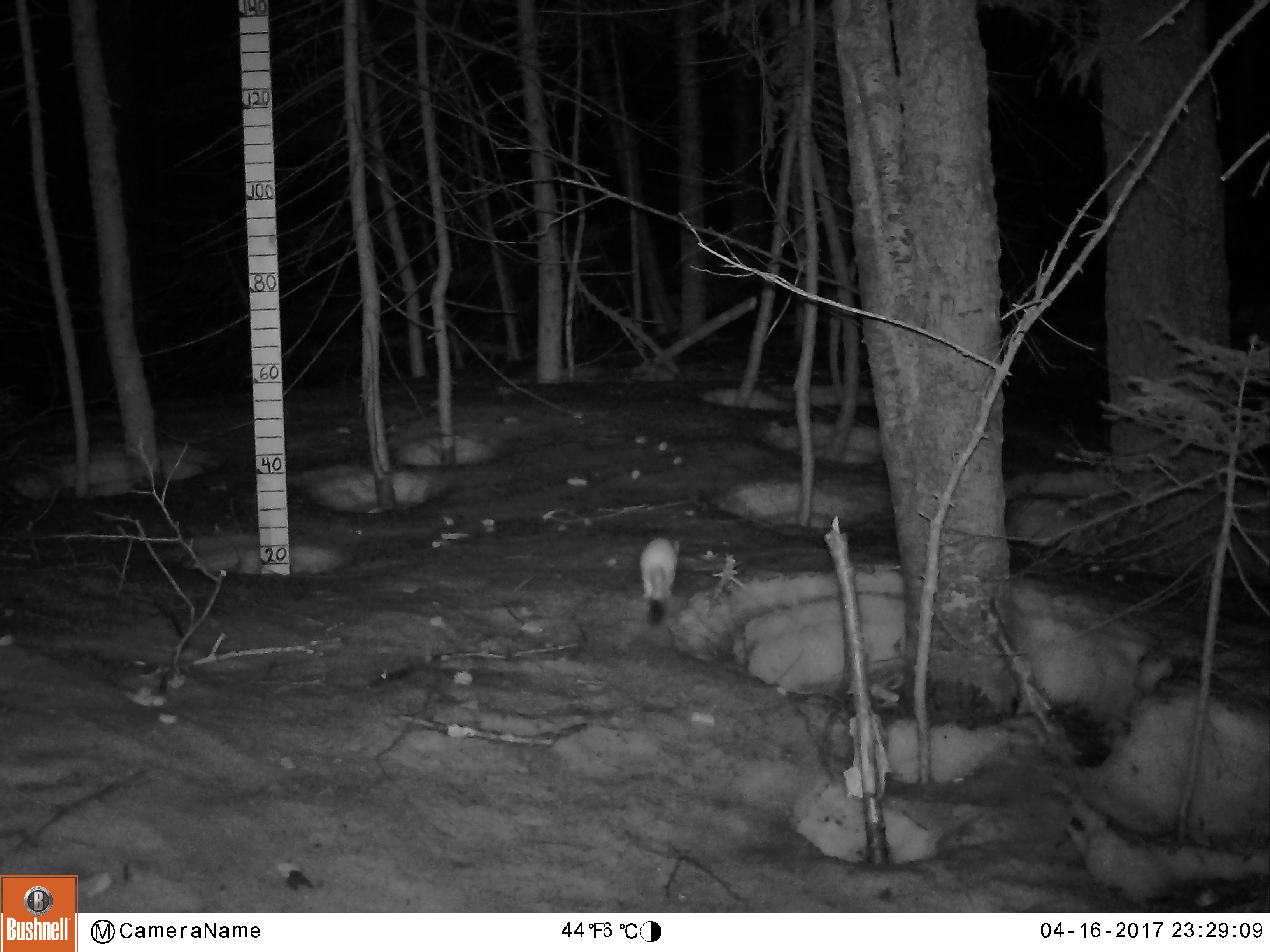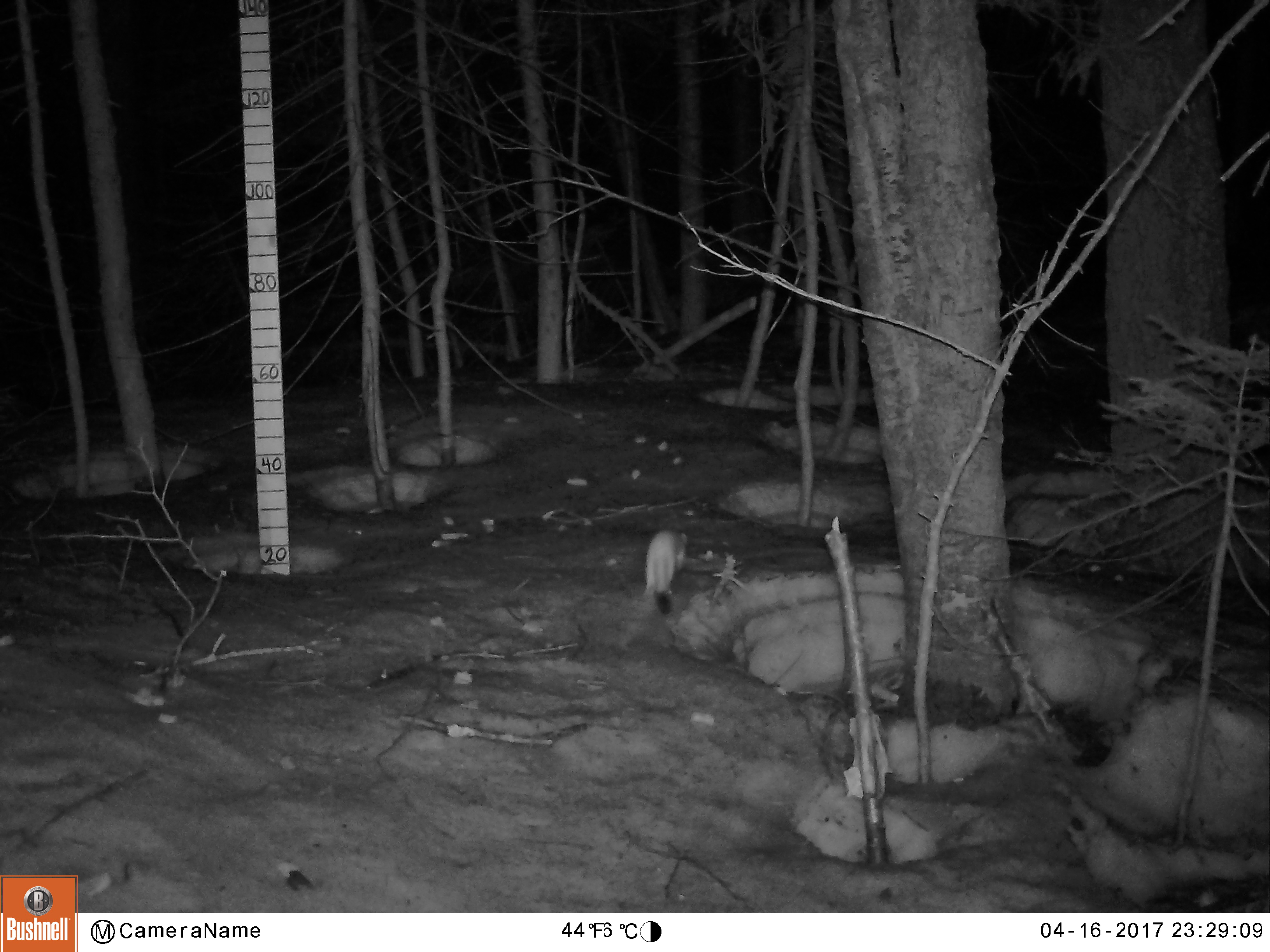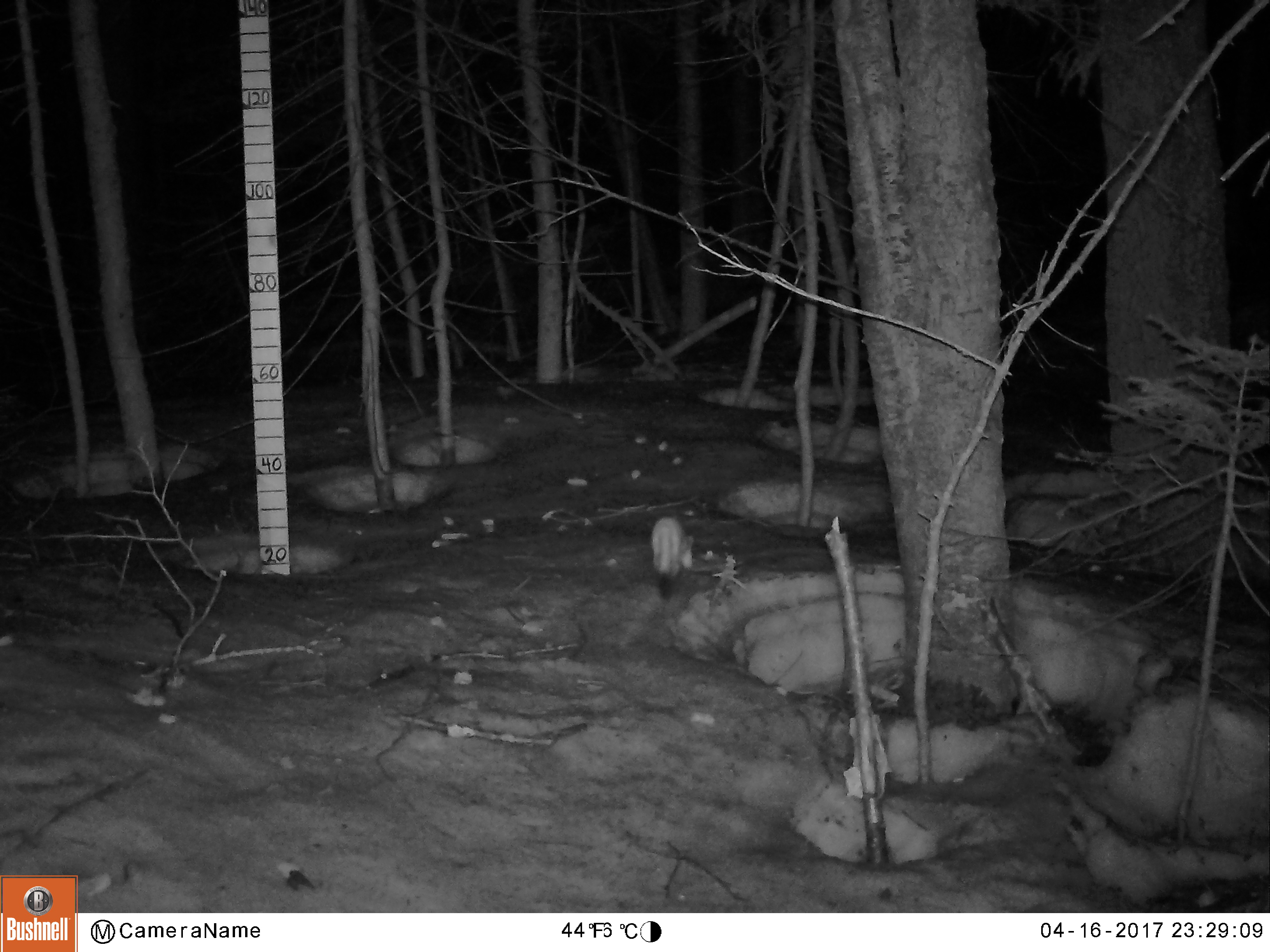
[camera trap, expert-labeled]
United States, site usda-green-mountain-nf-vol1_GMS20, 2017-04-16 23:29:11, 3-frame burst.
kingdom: Animalia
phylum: Chordata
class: Mammalia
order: Carnivora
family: Mustelidae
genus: Mustela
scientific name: Mustela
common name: weasel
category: weasel sp.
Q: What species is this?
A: Weasel sp. (weasel) (Mustela).